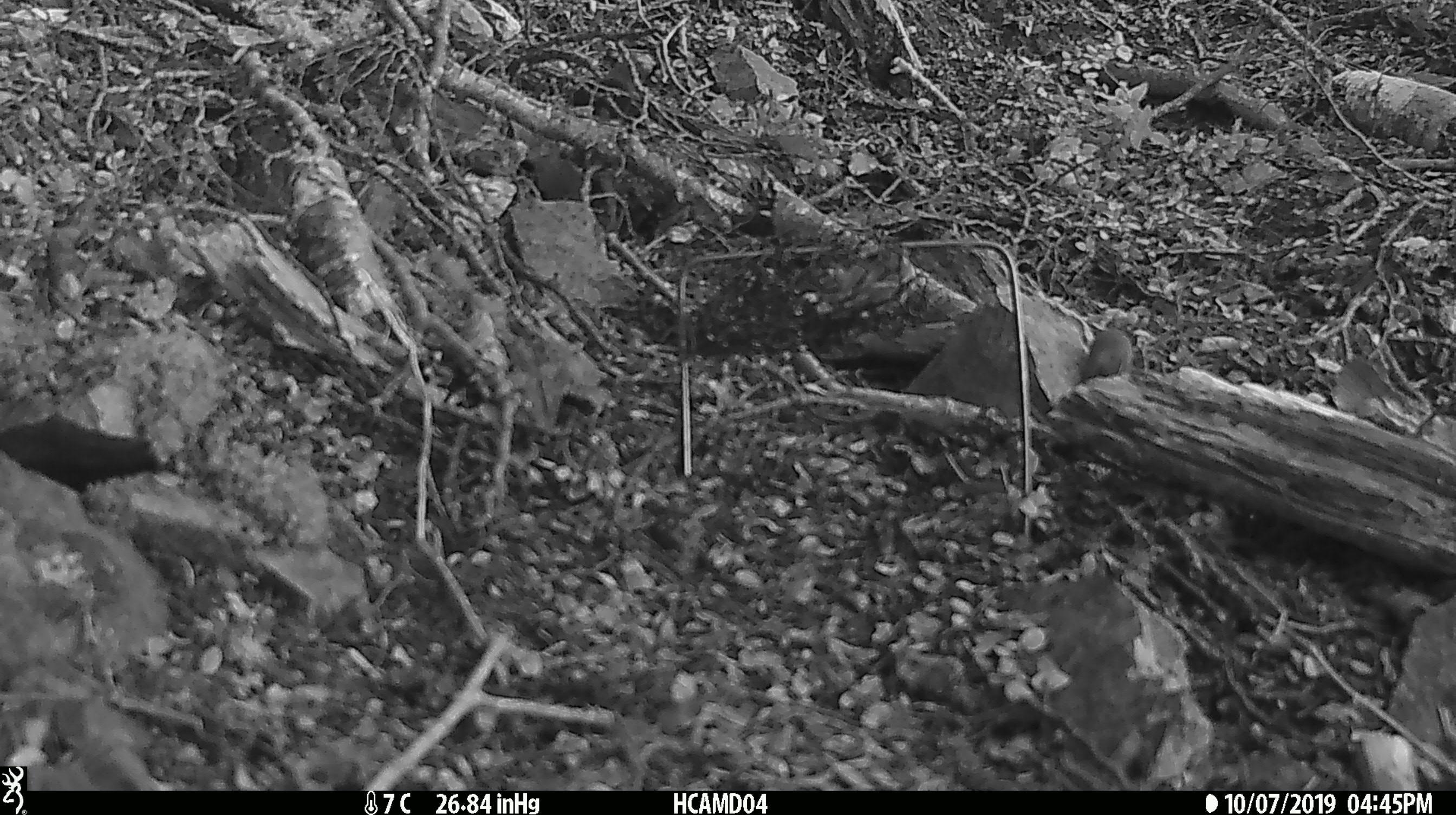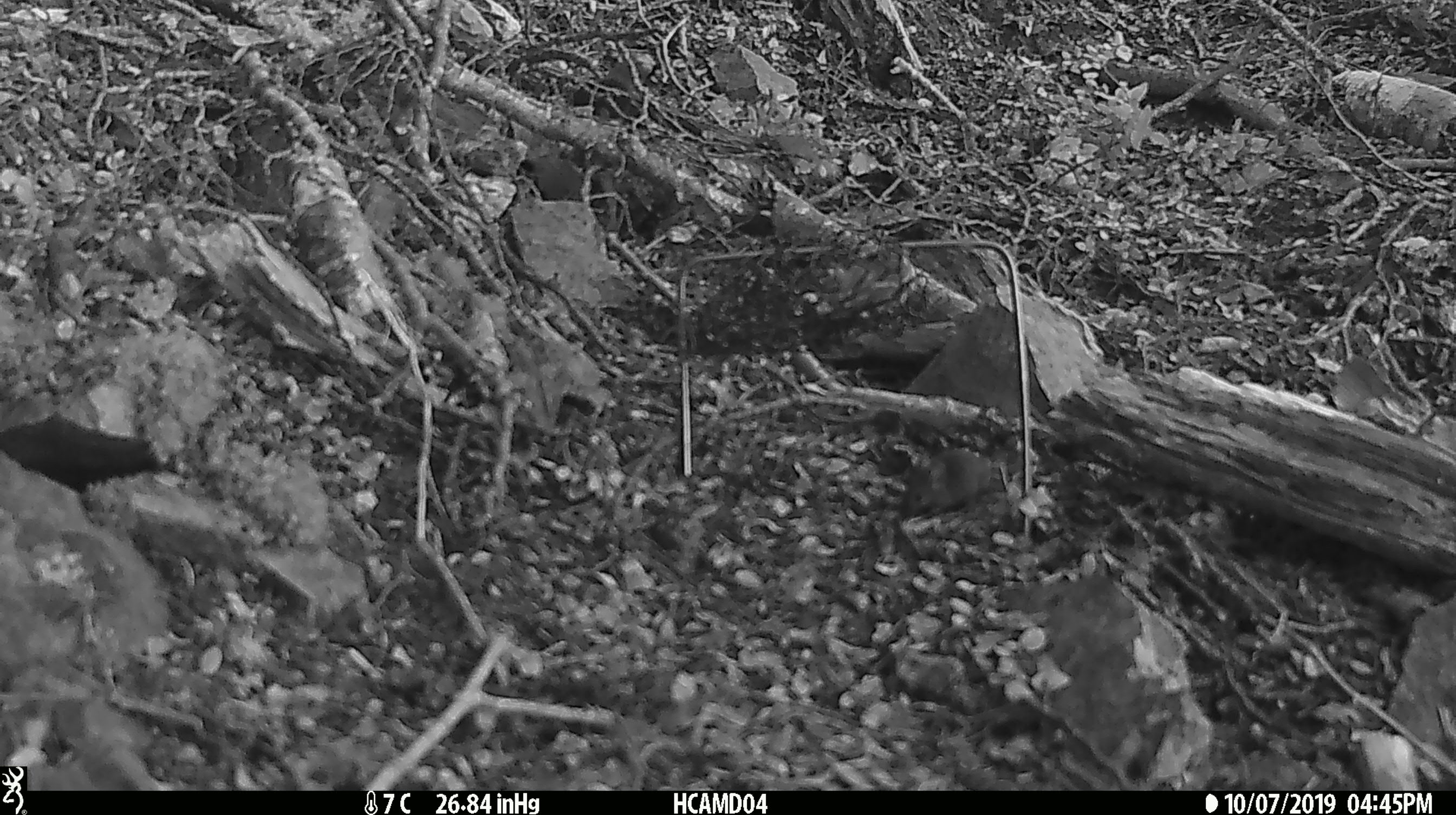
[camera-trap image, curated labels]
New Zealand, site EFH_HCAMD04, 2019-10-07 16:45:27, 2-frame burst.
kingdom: Animalia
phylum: Chordata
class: Mammalia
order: Rodentia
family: Muridae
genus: Mus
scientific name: Mus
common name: mouse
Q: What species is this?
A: Mouse (Mus).